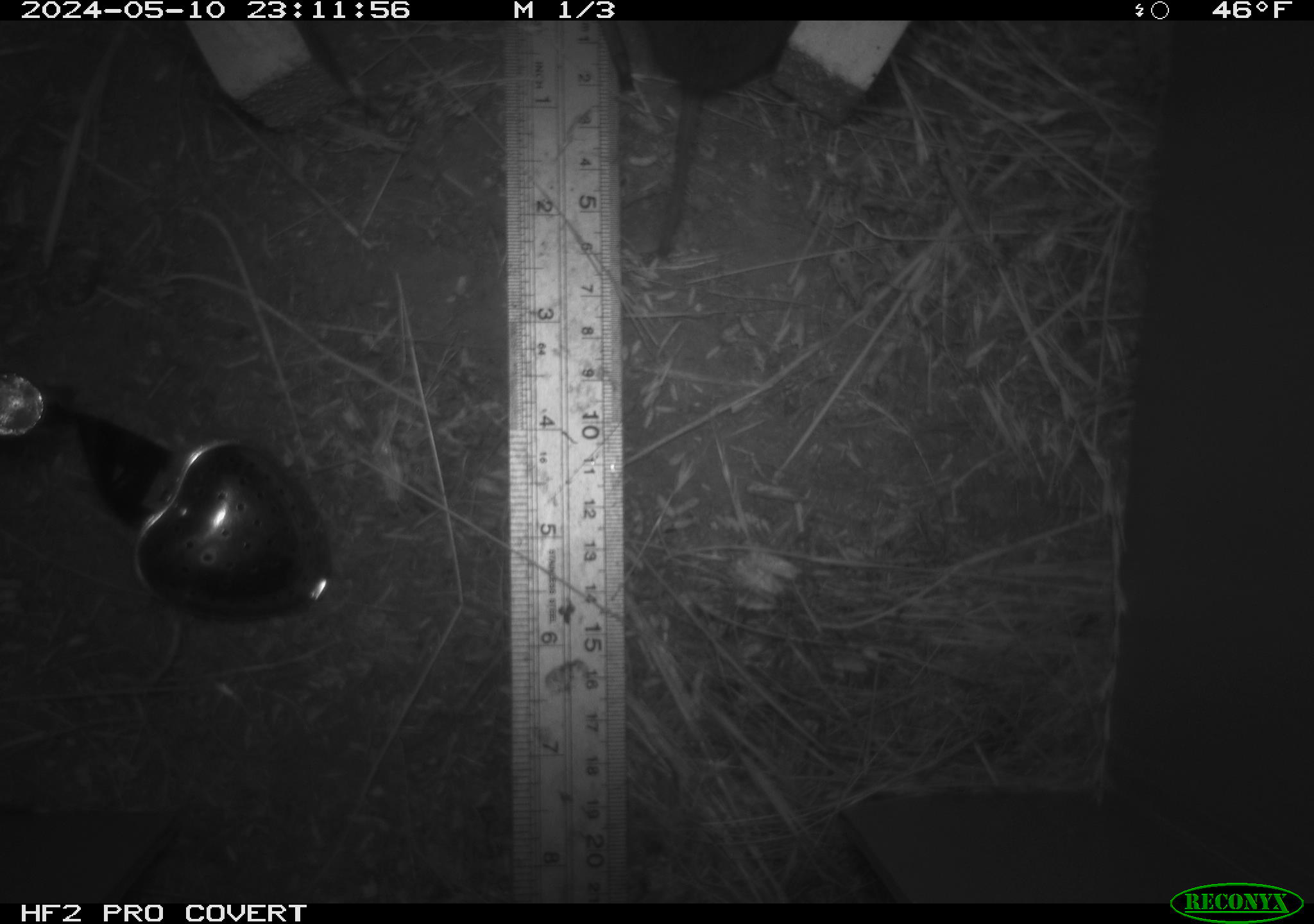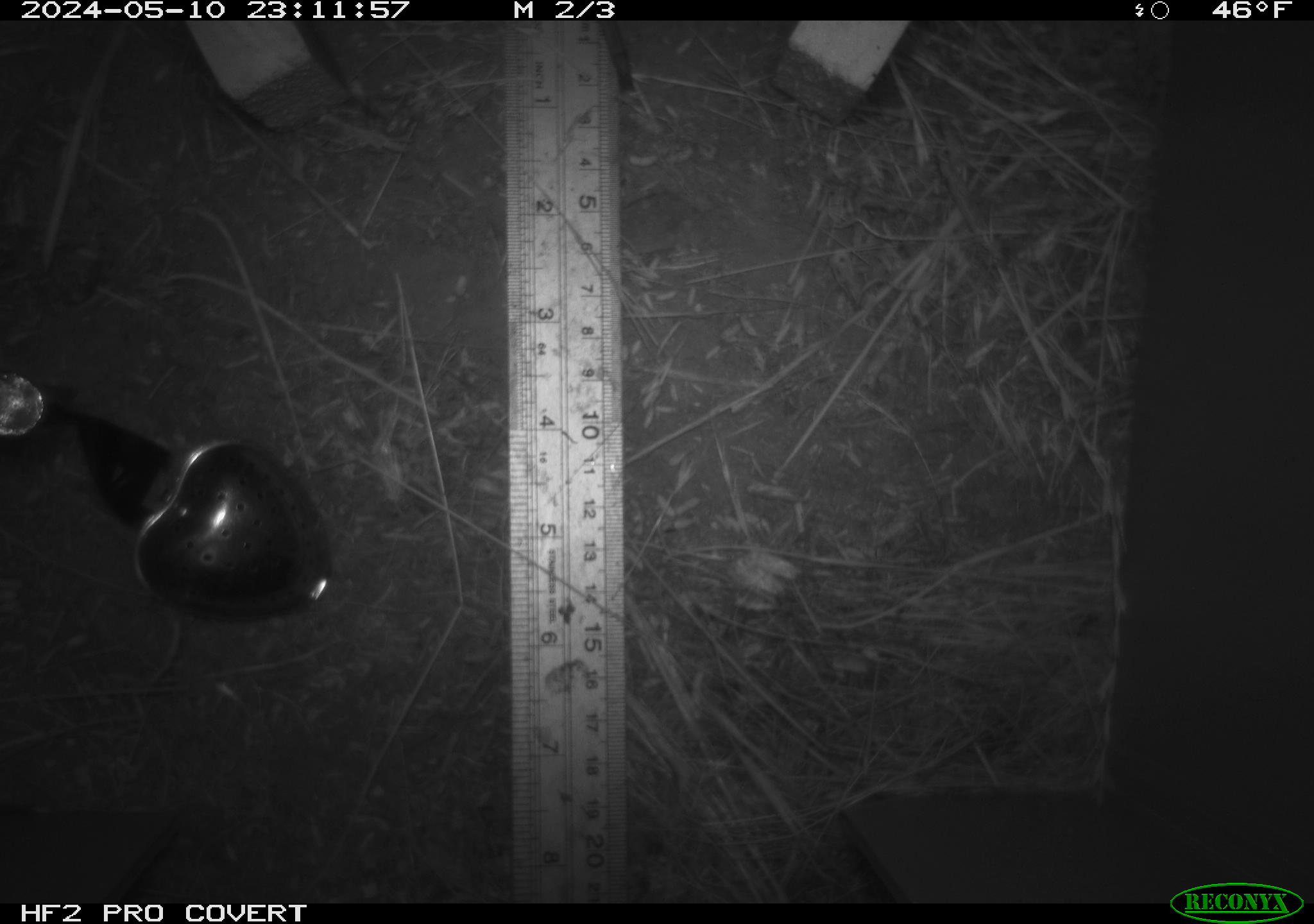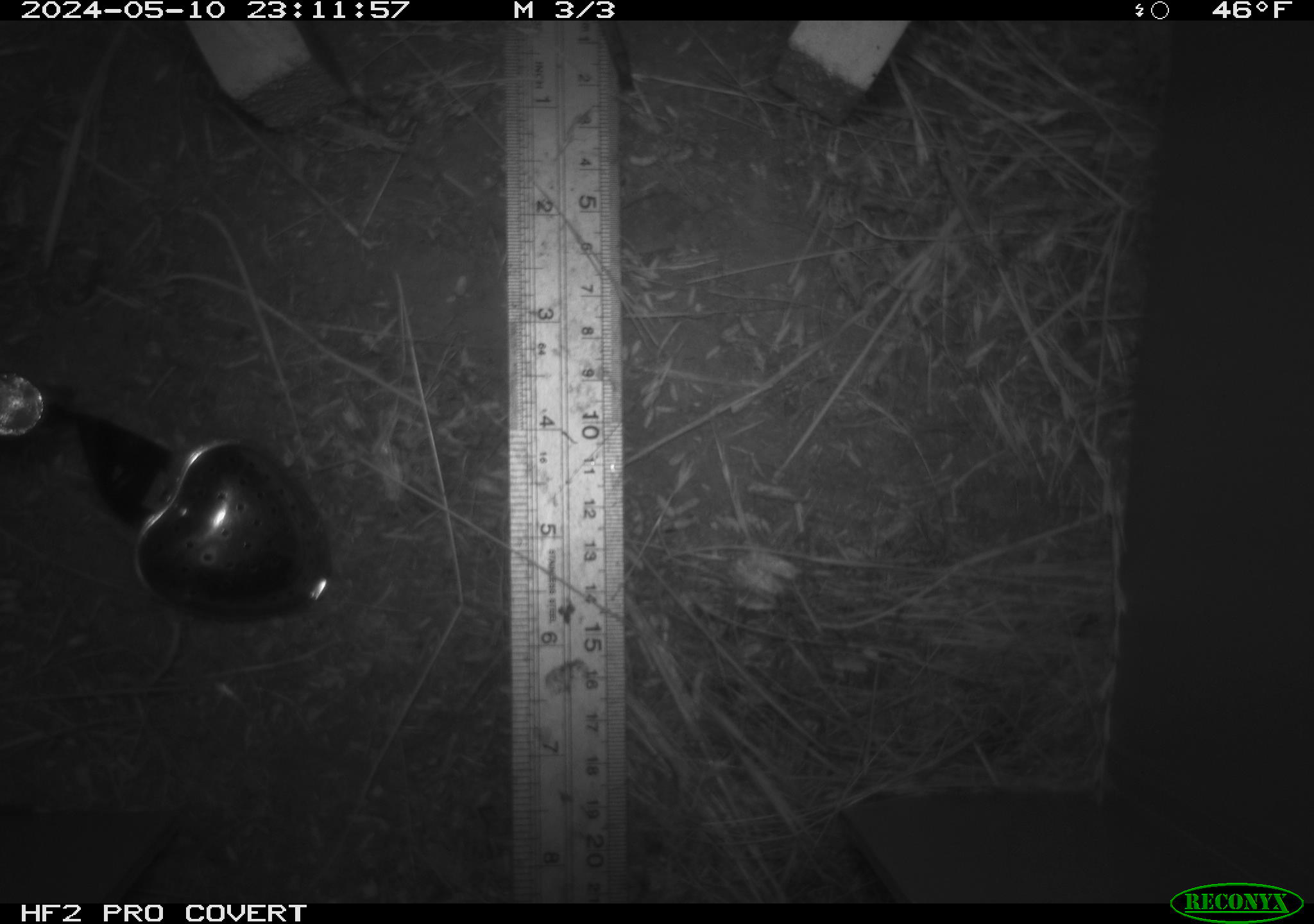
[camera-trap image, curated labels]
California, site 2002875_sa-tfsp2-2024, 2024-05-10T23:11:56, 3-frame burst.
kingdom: Animalia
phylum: Chordata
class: Mammalia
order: Rodentia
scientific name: Rodentia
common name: rodent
Rodent (Rodentia).